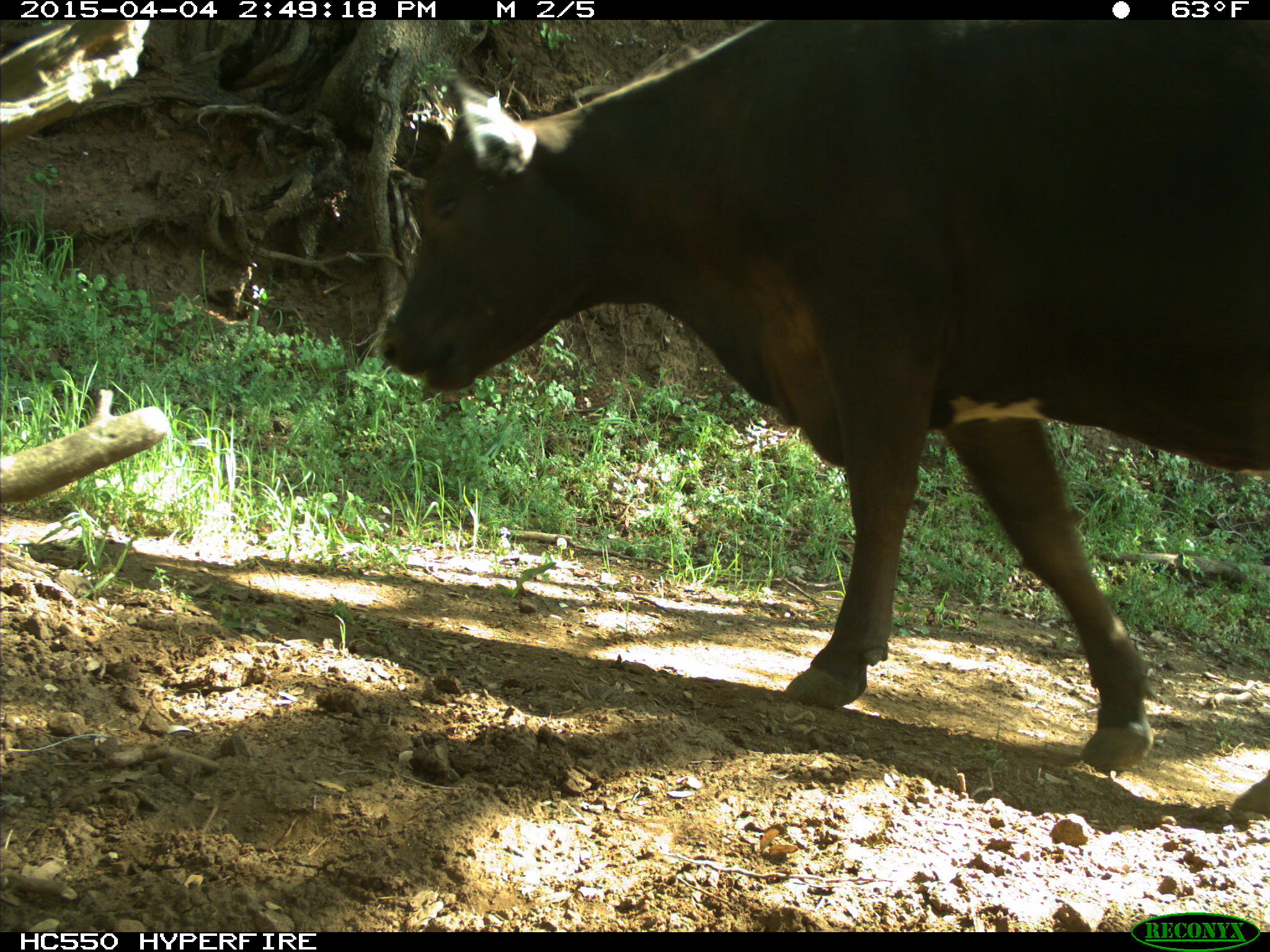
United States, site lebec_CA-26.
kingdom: Animalia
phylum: Chordata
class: Mammalia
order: Artiodactyla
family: Bovidae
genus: Bos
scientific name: Bos taurus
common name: domestic cow